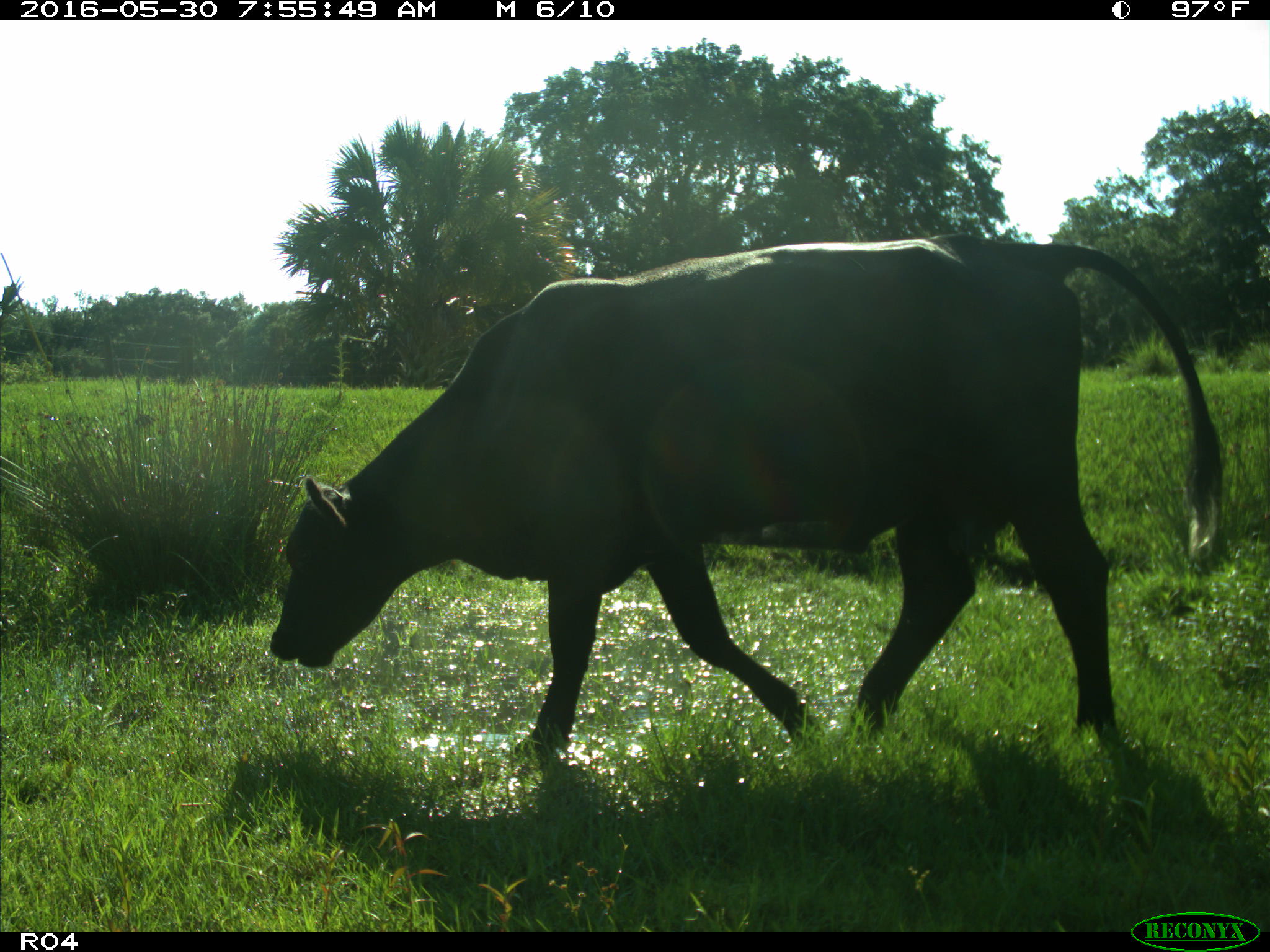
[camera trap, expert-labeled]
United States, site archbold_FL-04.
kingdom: Animalia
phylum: Chordata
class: Mammalia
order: Artiodactyla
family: Bovidae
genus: Bos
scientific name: Bos taurus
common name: domestic cow